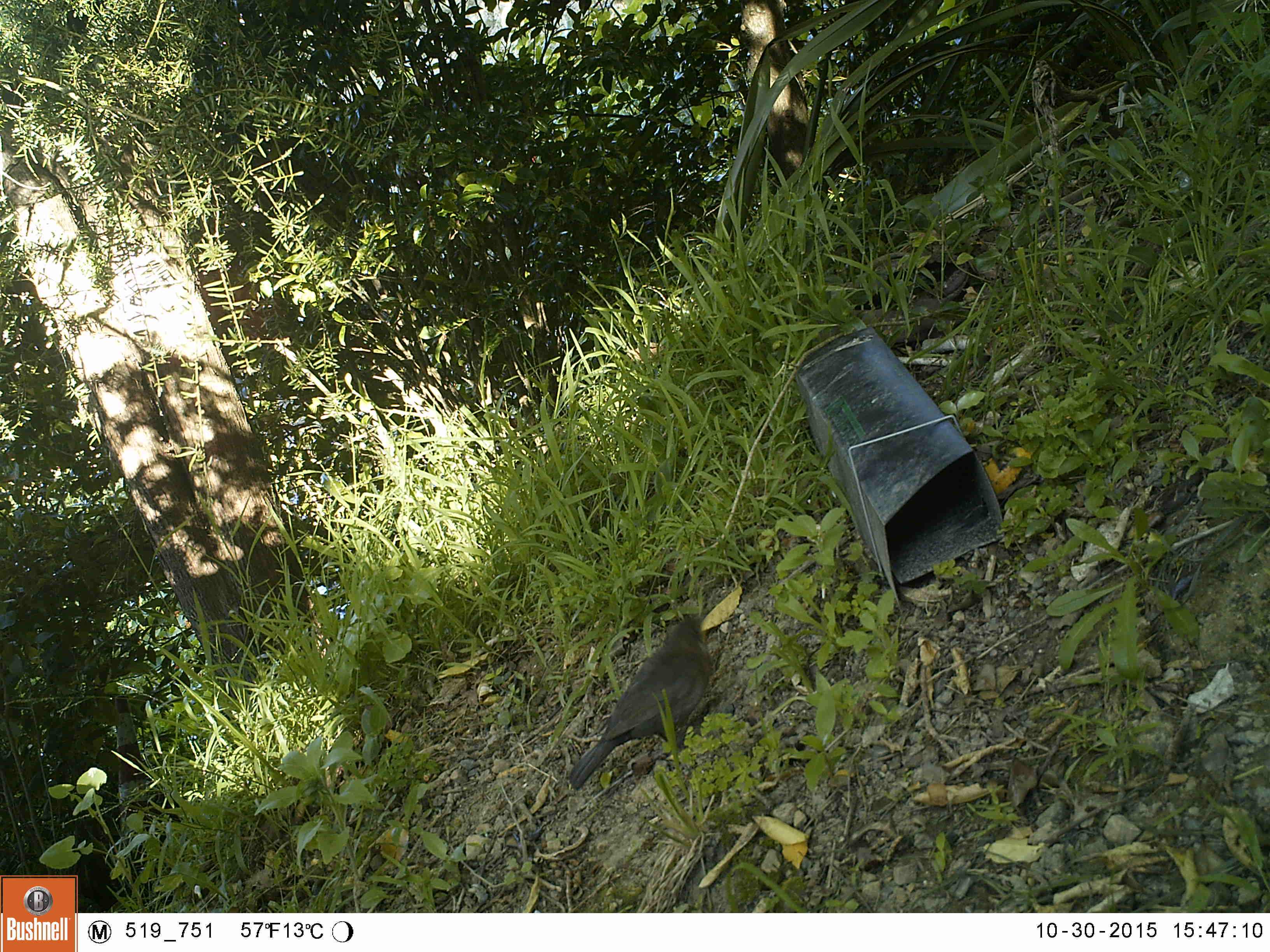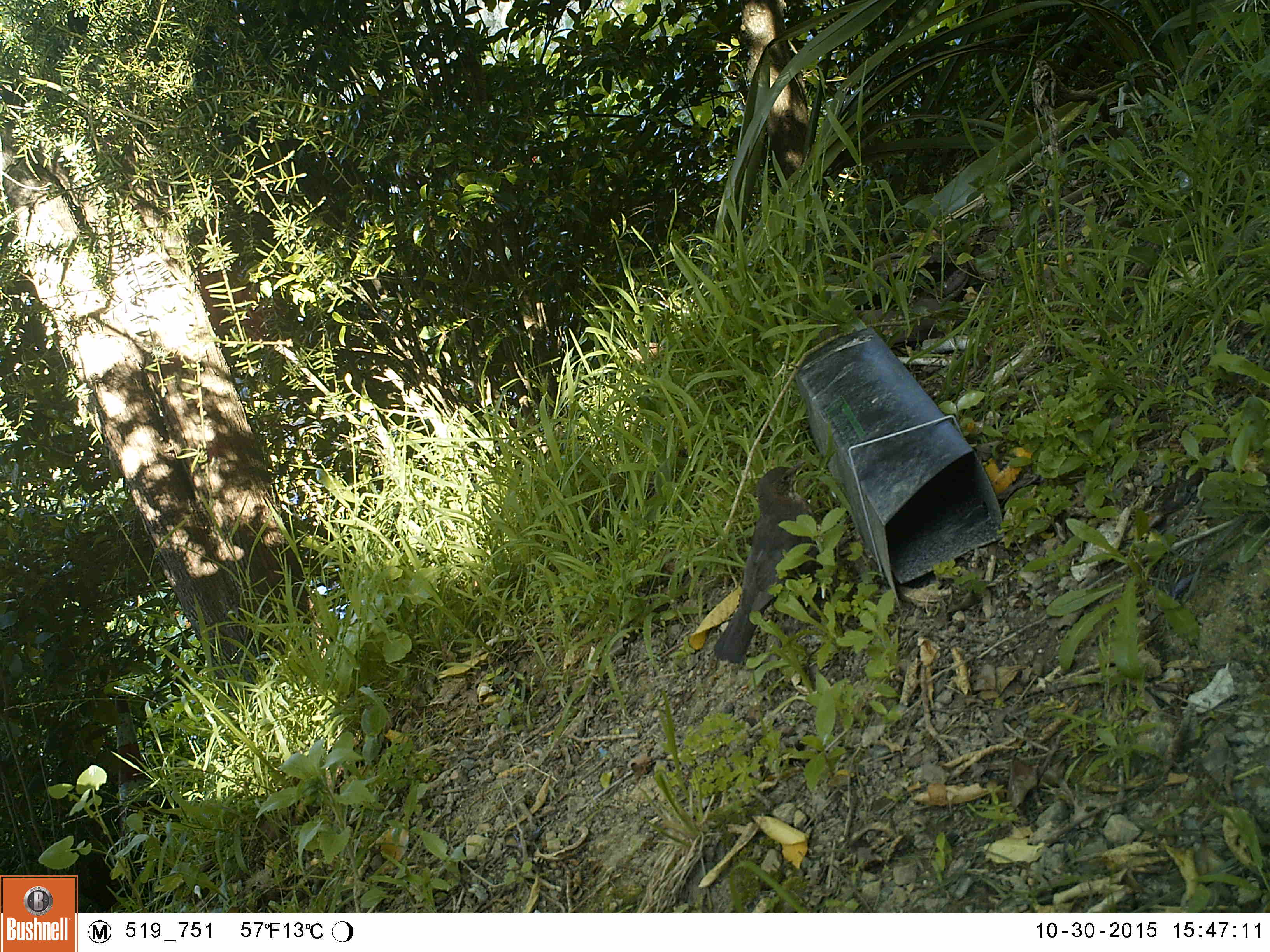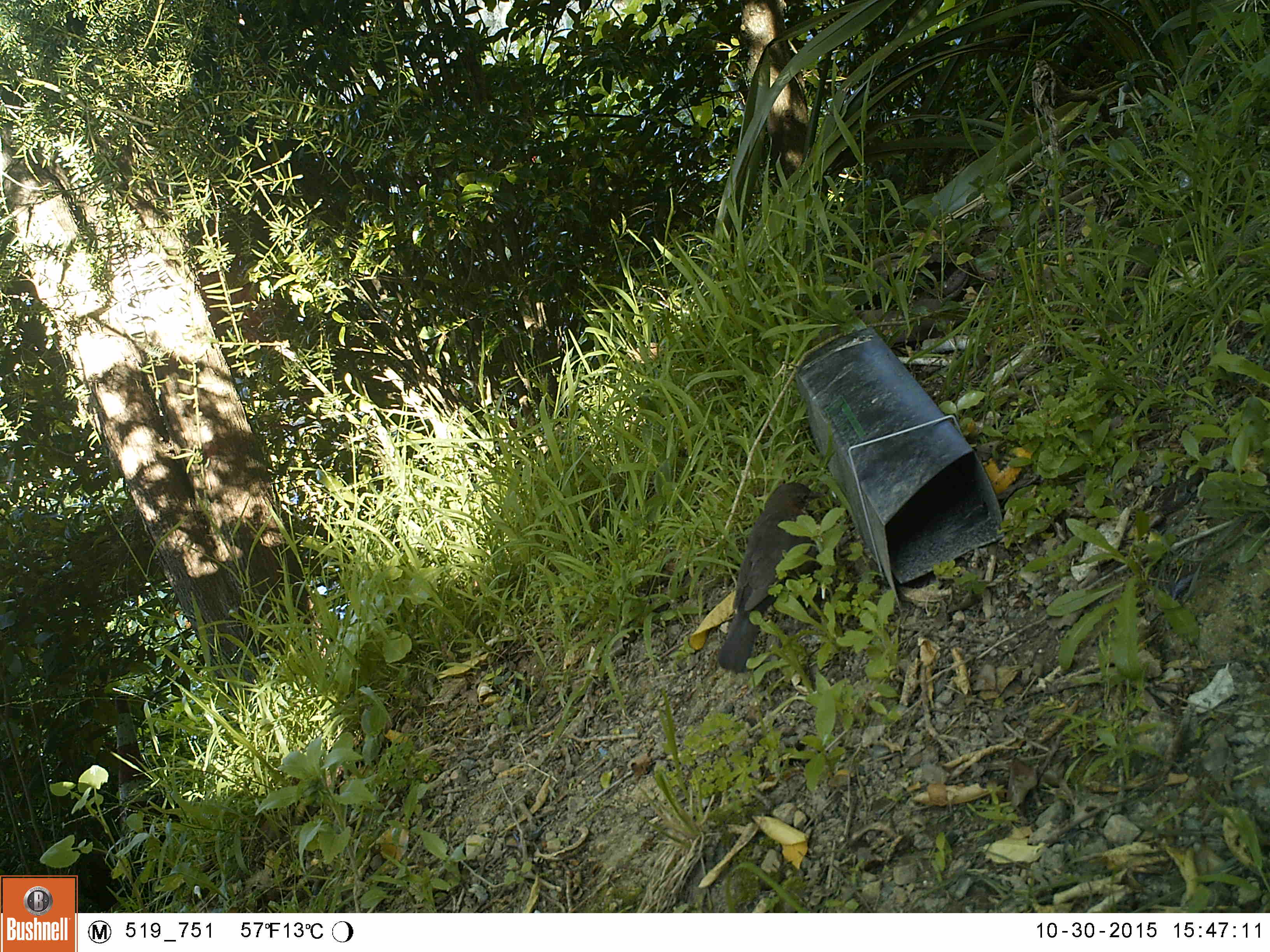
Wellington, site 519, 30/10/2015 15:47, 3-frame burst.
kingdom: Animalia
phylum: Chordata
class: Aves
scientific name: Aves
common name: bird